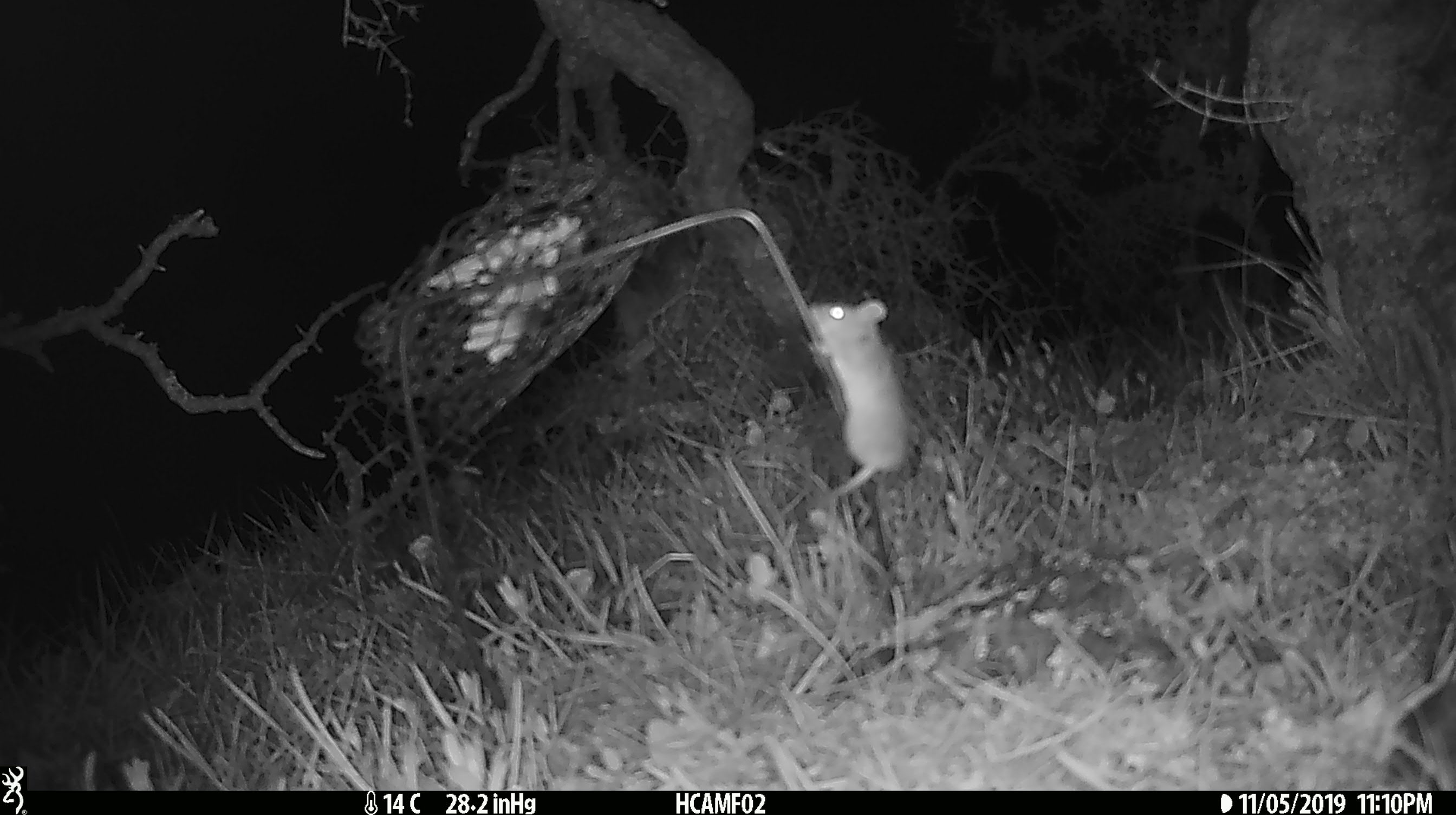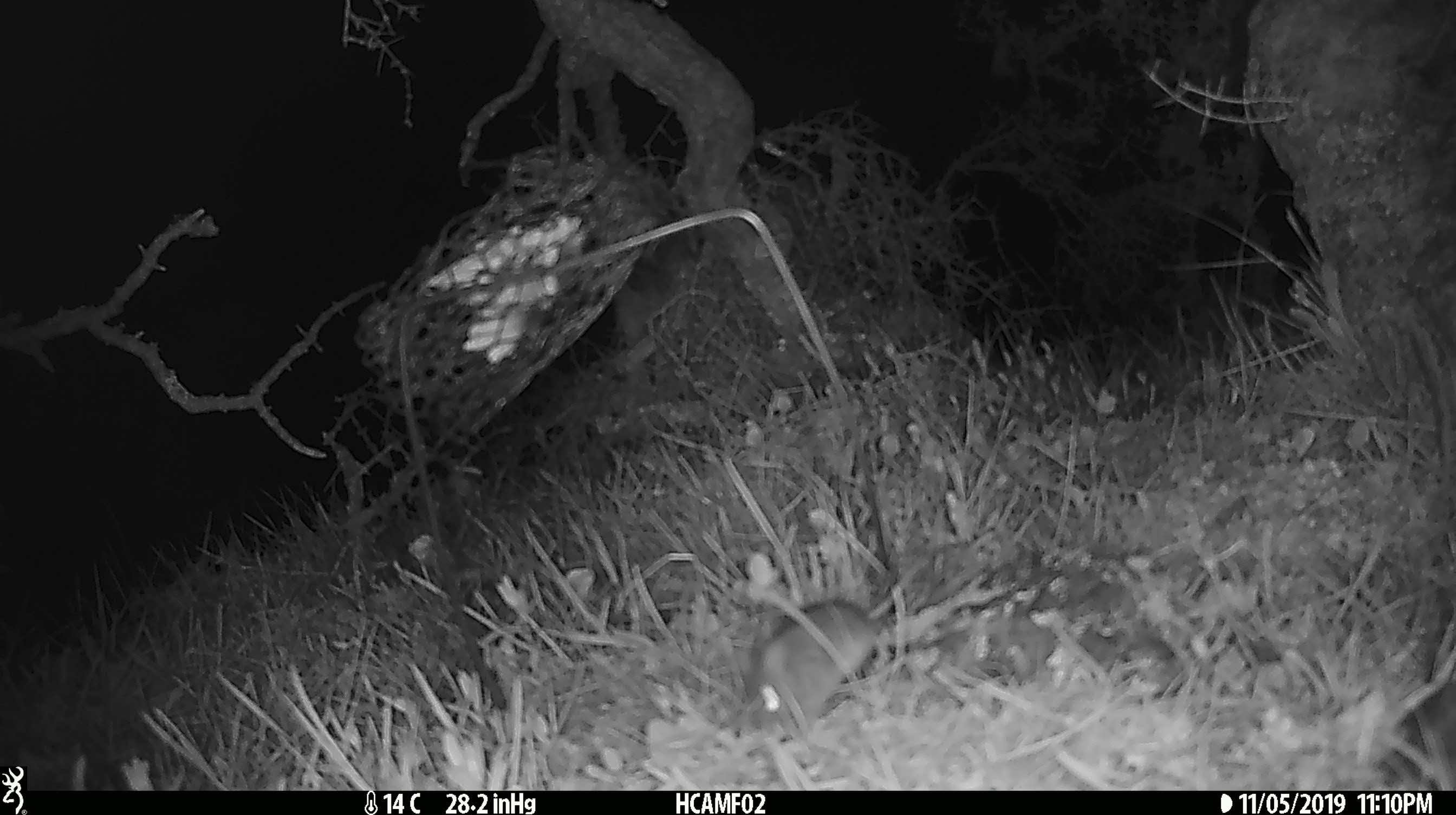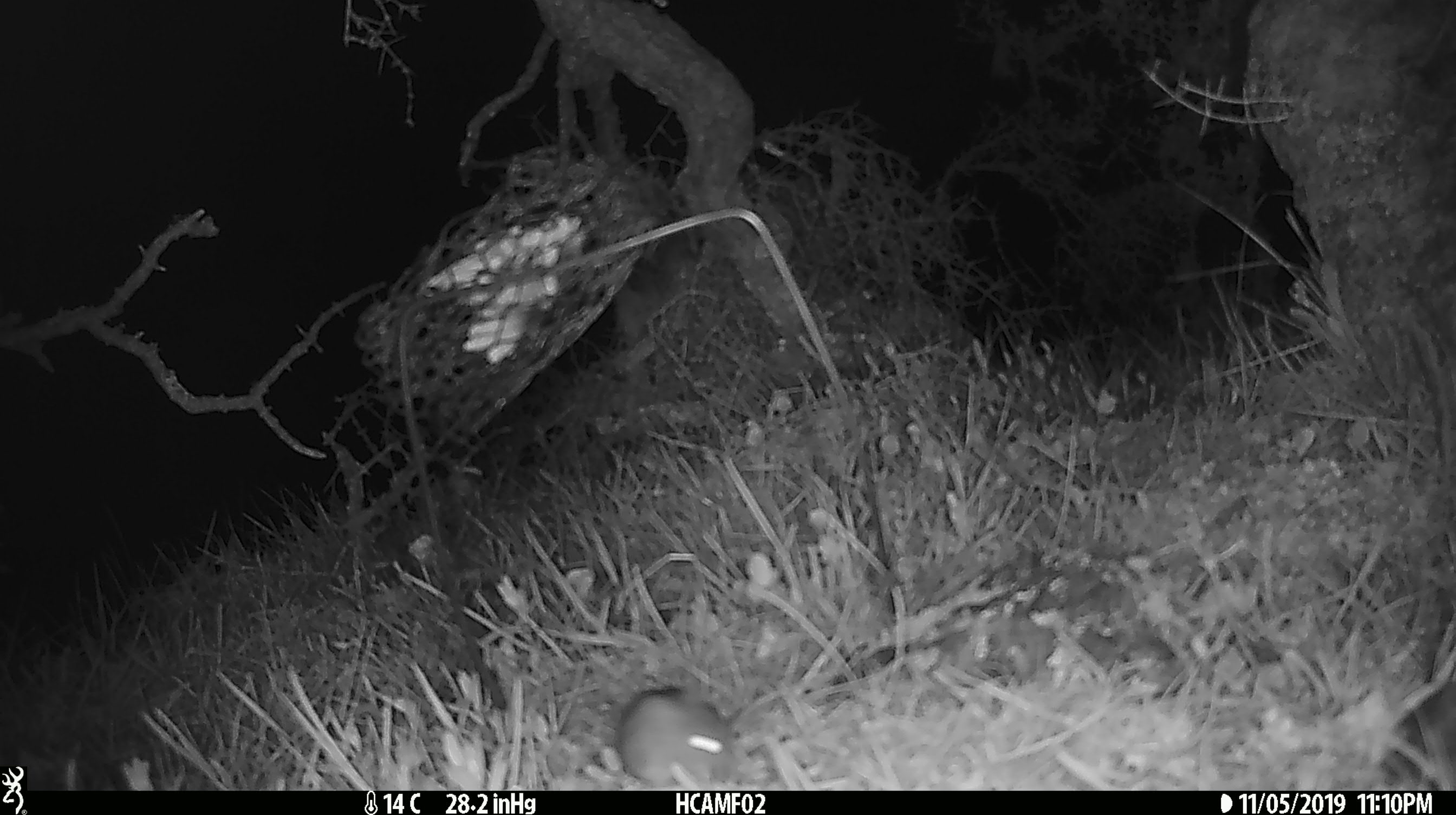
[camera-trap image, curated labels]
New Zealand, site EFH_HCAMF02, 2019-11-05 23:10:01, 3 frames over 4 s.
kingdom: Animalia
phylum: Chordata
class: Mammalia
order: Rodentia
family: Muridae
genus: Mus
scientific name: Mus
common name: mouse